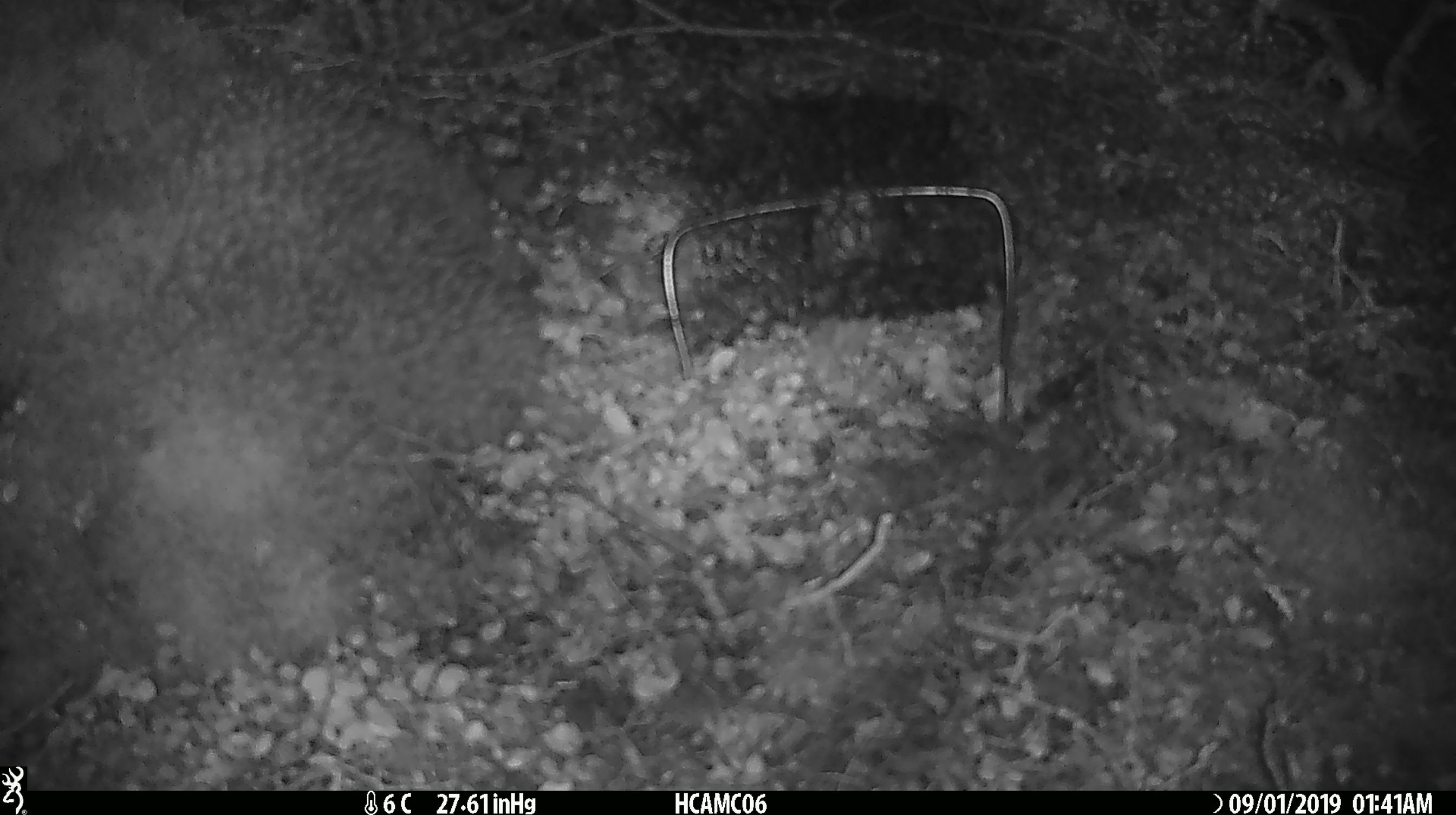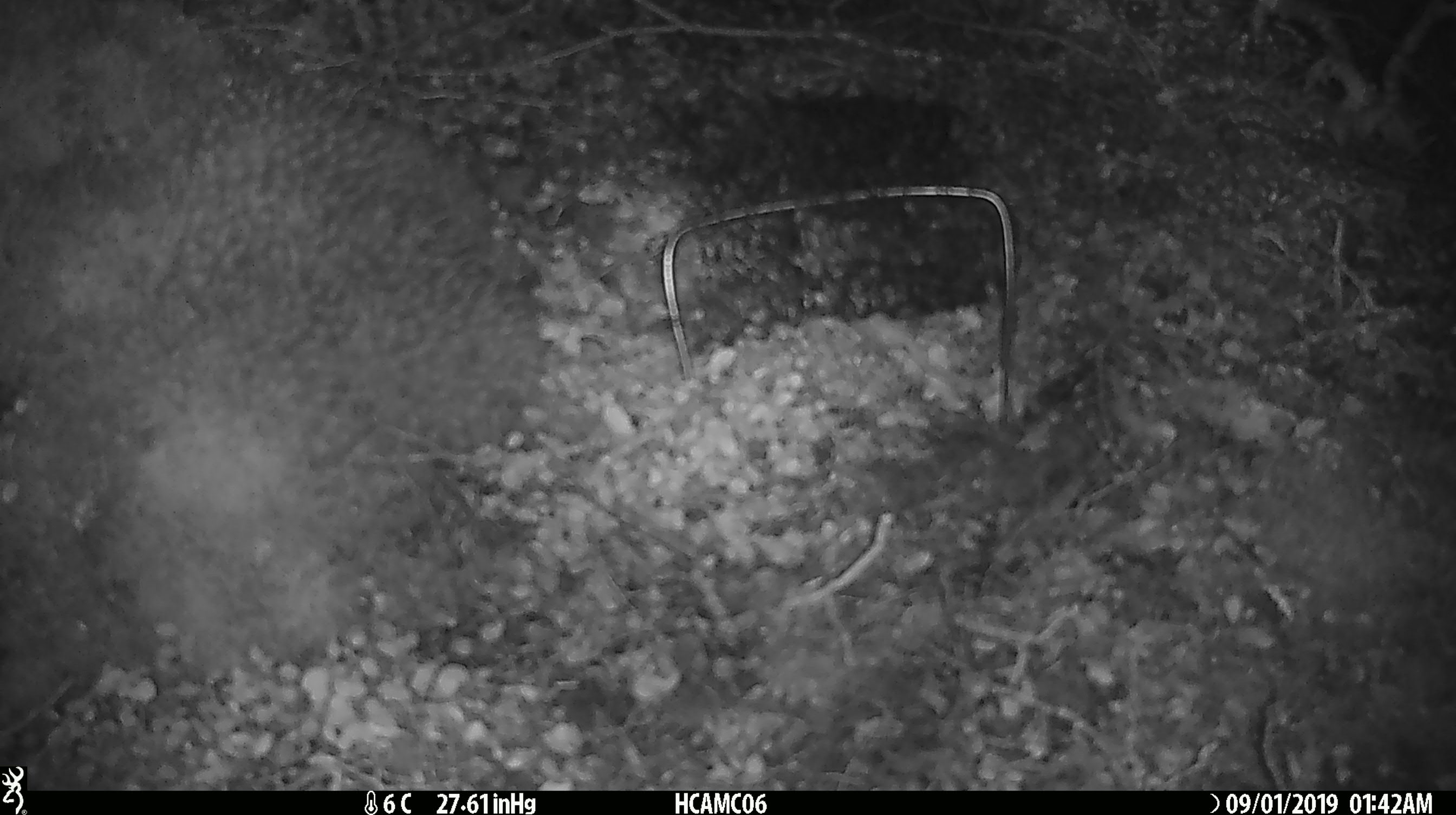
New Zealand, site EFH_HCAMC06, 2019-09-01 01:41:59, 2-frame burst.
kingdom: Animalia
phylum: Chordata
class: Mammalia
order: Rodentia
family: Muridae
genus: Mus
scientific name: Mus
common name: mouse